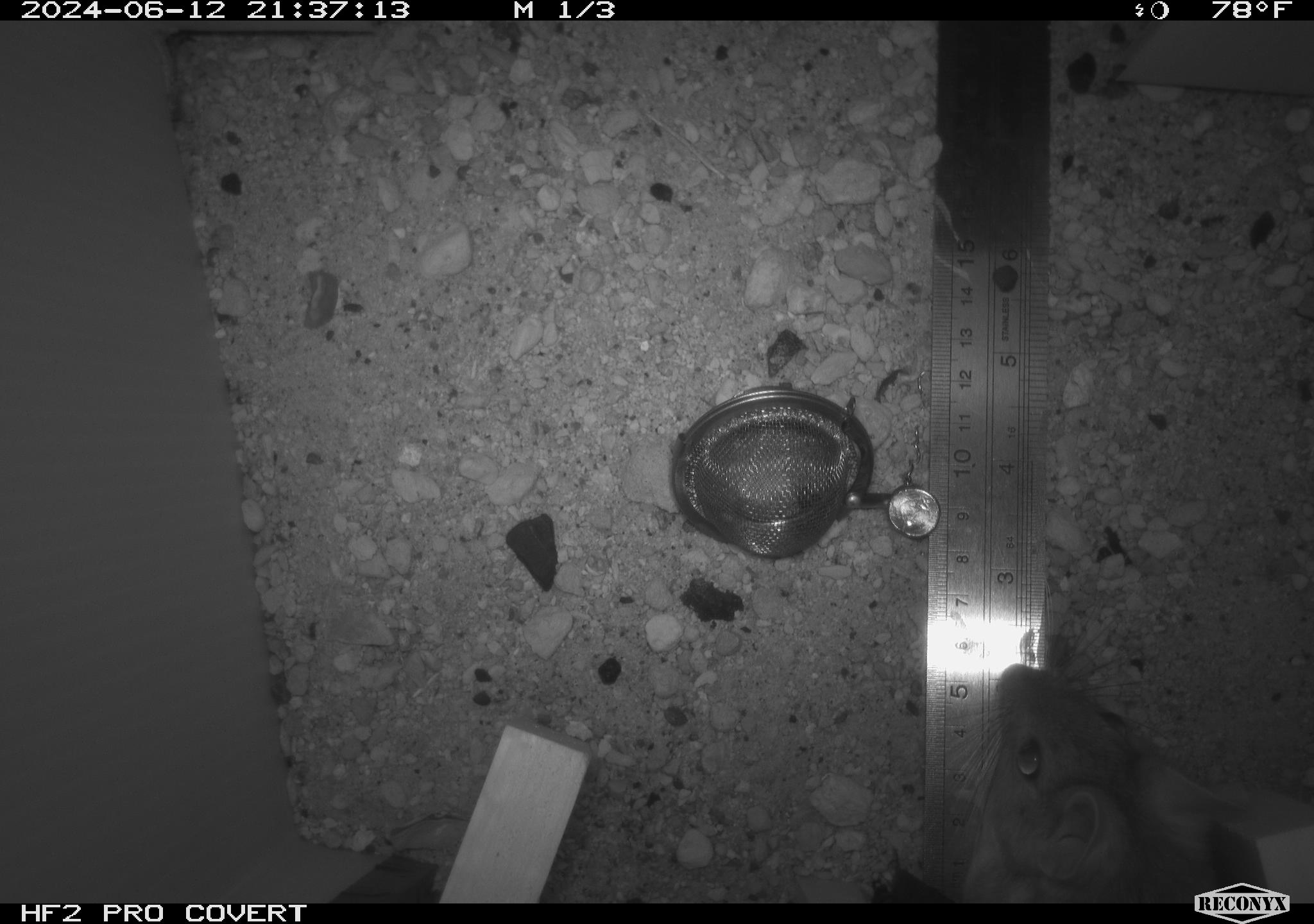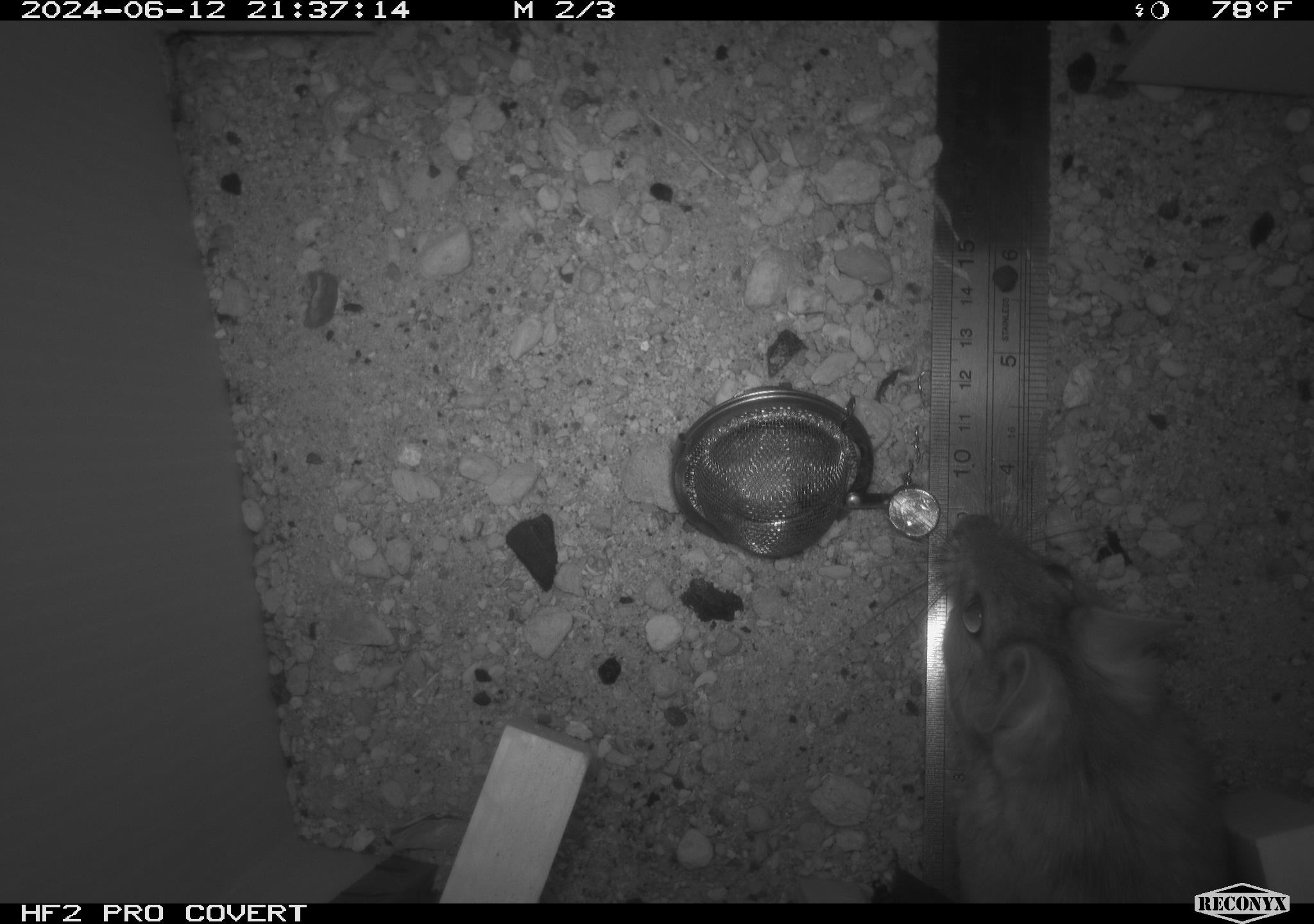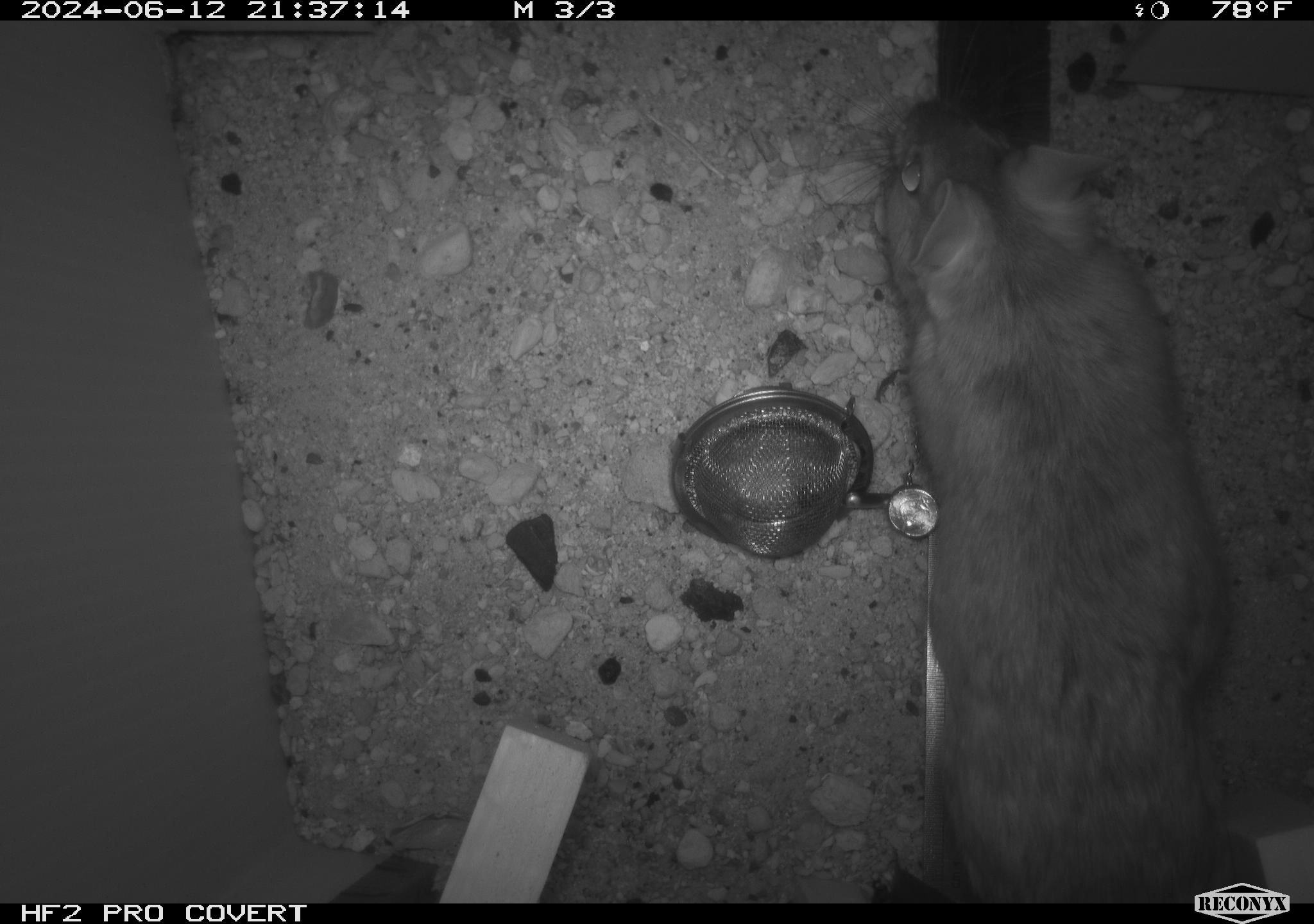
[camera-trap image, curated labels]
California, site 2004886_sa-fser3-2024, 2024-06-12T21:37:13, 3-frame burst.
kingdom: Animalia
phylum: Chordata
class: Mammalia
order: Rodentia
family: Sciuridae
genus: Neotamias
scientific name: Neotamias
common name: western chipmunks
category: neotamias species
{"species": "neotamias species (western chipmunks) (Neotamias)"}